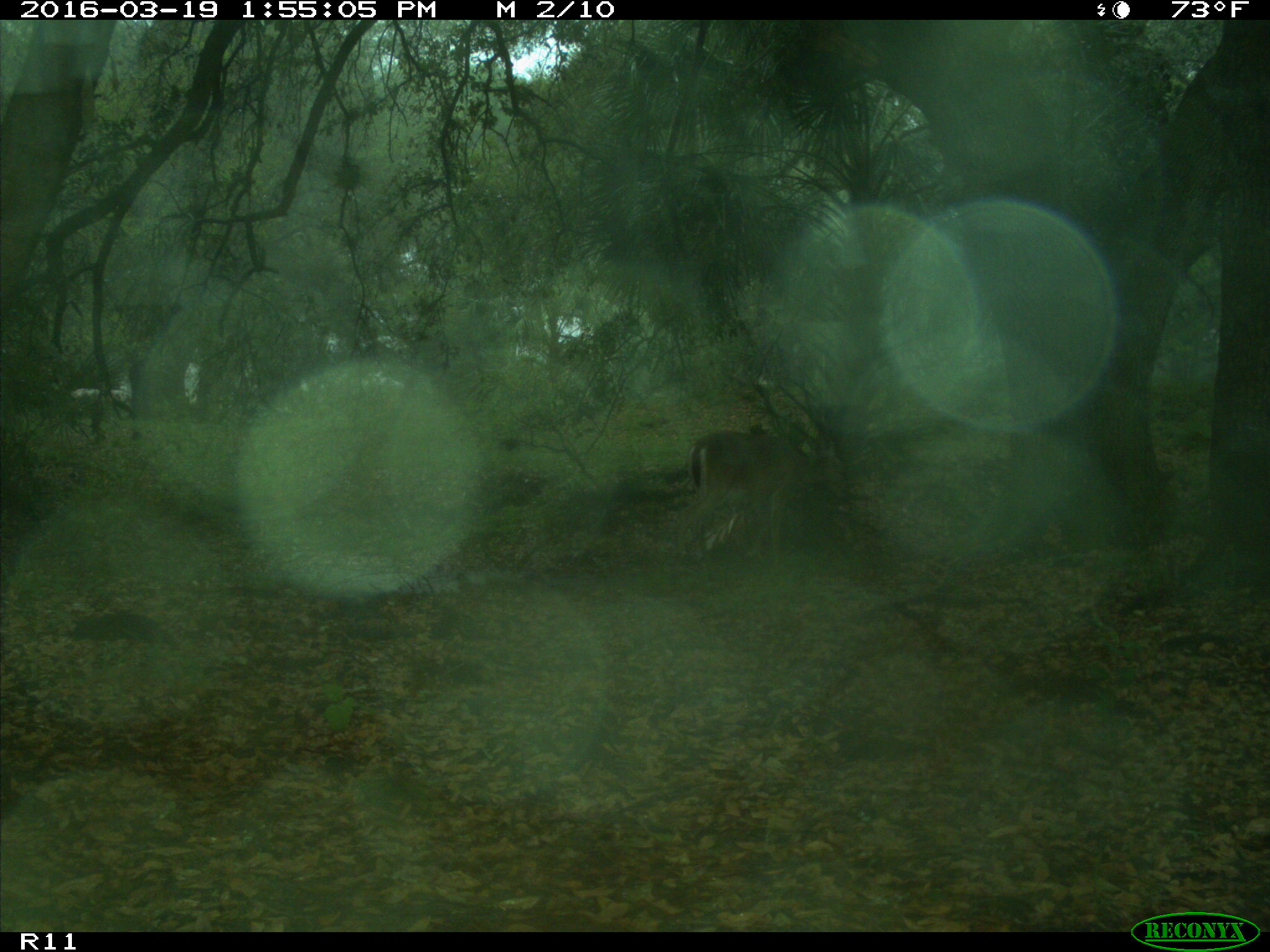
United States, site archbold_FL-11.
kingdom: Animalia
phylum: Chordata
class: Mammalia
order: Artiodactyla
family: Cervidae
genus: Odocoileus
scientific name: Odocoileus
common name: deer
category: unidentified deer